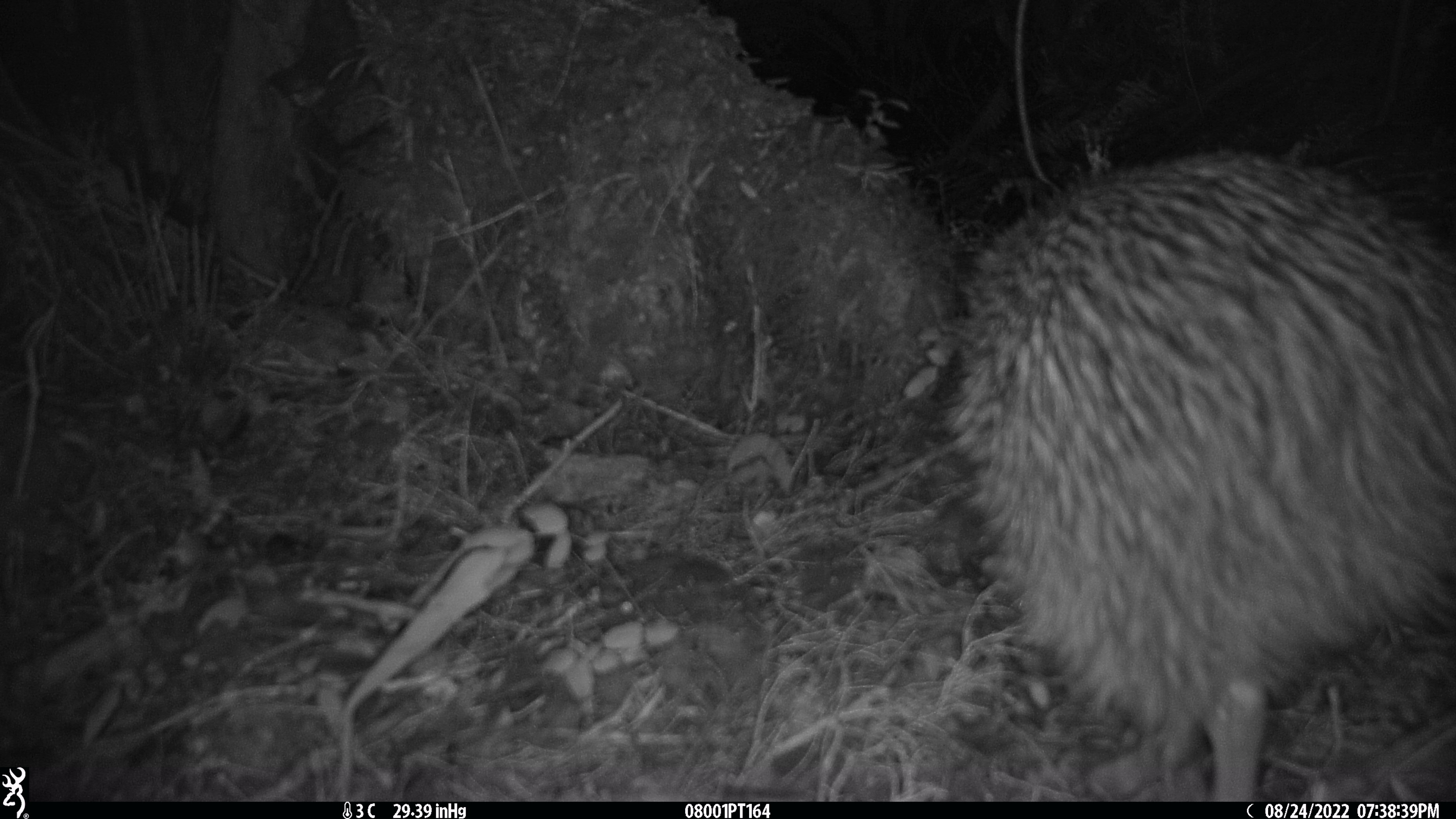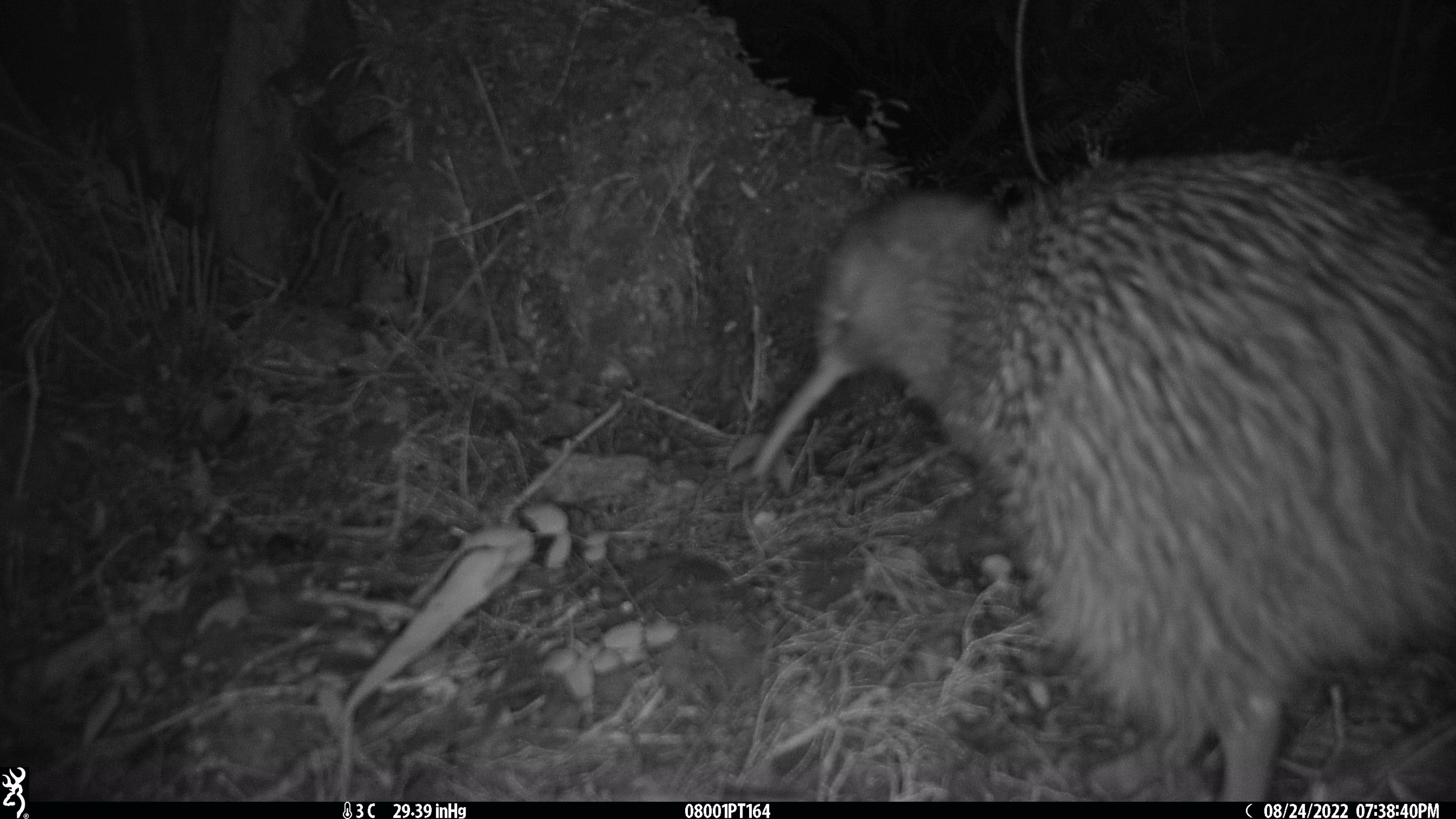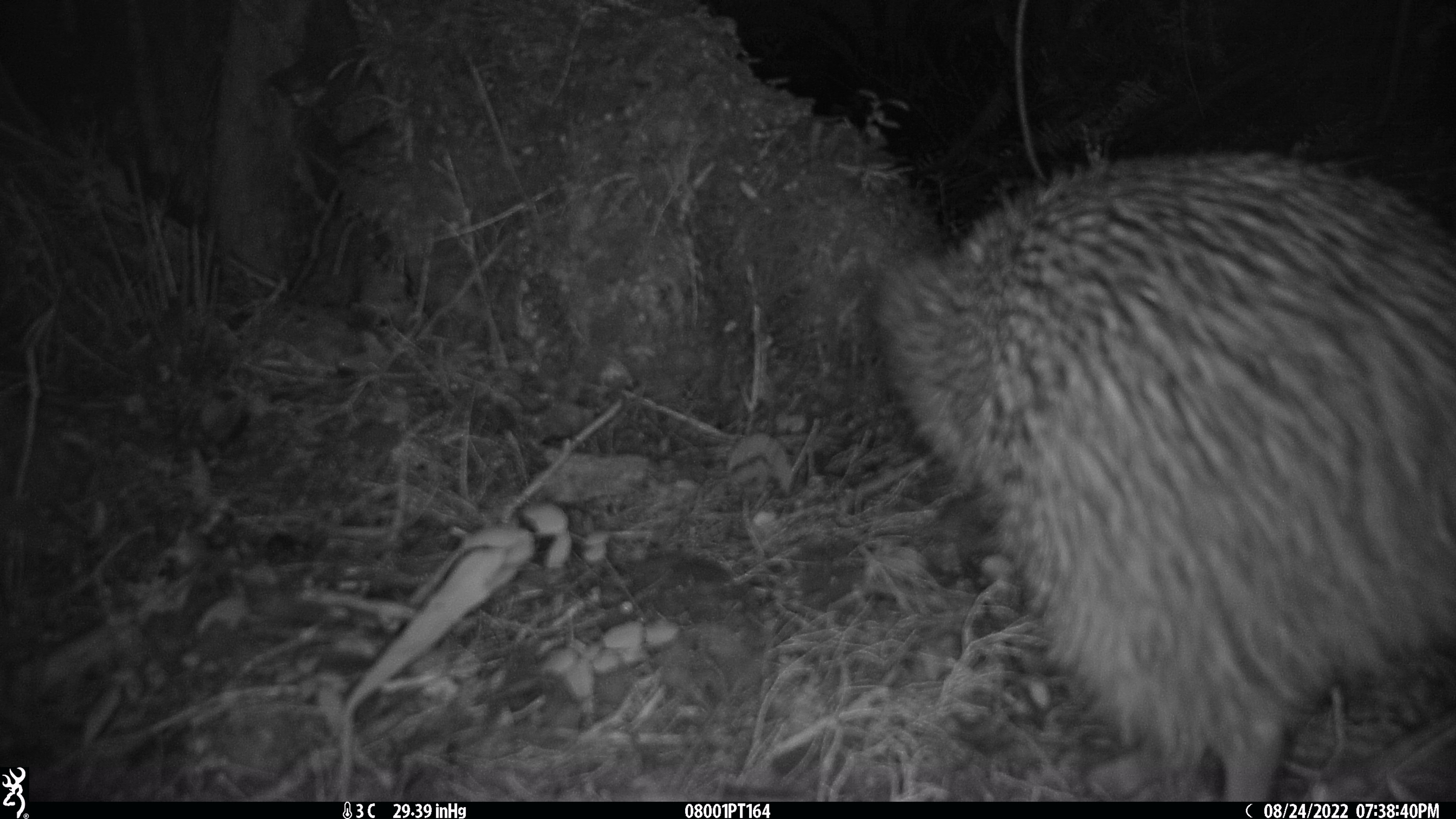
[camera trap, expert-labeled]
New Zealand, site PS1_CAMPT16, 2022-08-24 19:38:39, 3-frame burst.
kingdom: Animalia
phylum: Chordata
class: Aves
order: Apterygiformes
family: Apterygidae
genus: Apteryx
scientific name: Apteryx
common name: kiwi